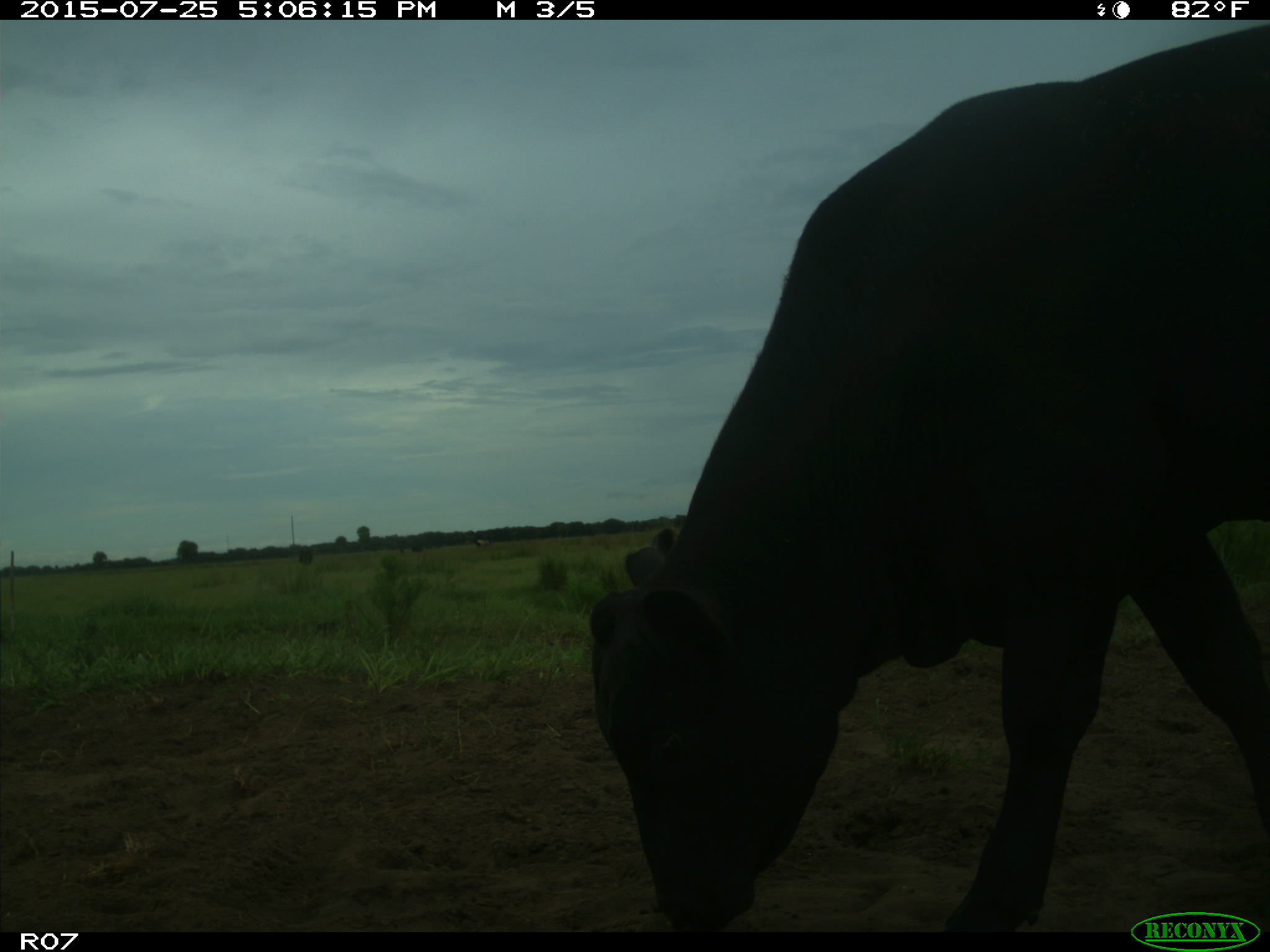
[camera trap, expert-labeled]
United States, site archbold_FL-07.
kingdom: Animalia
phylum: Chordata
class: Mammalia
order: Artiodactyla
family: Bovidae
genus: Bos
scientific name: Bos taurus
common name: domestic cow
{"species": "Bos taurus (domestic cow)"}